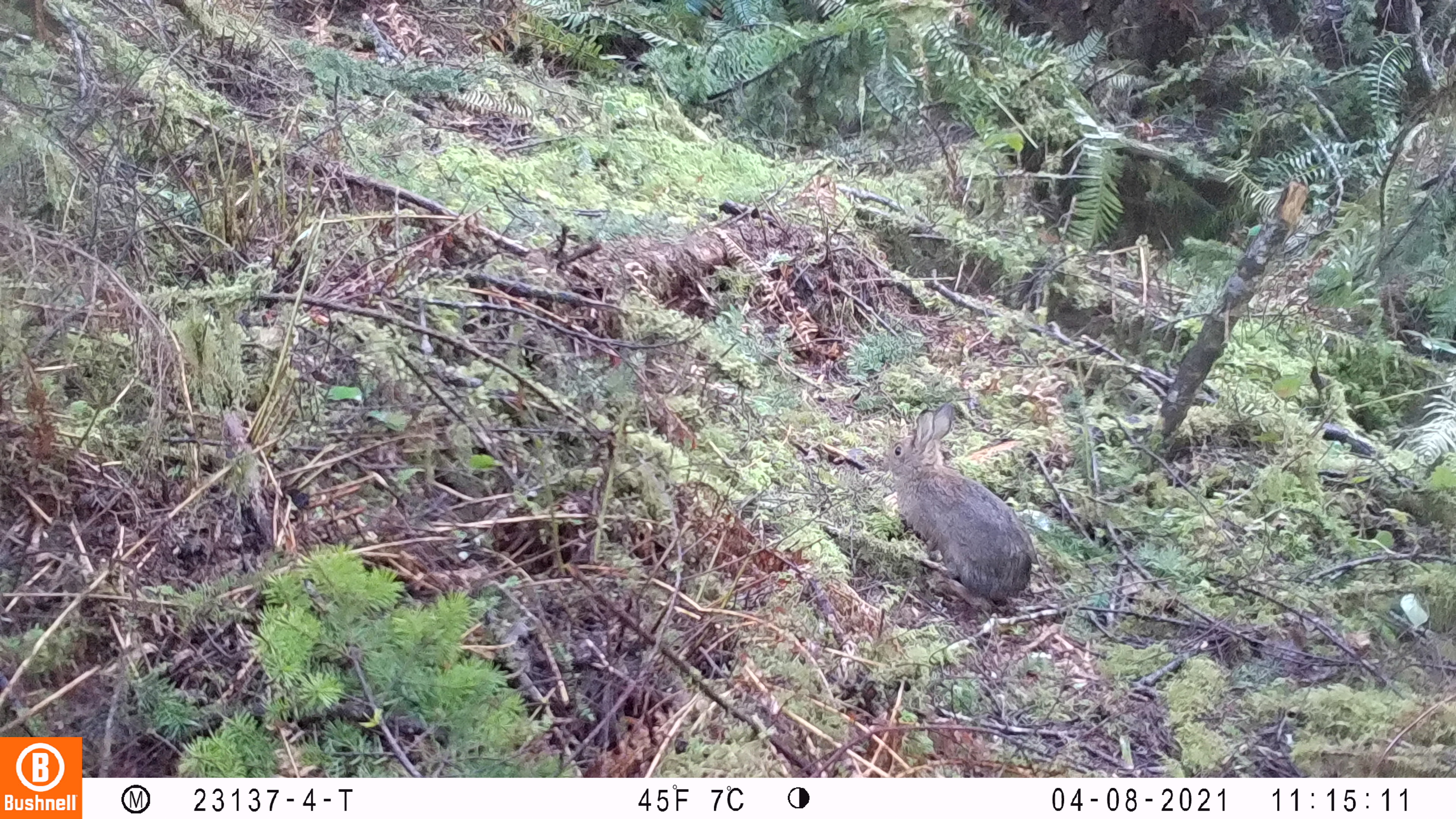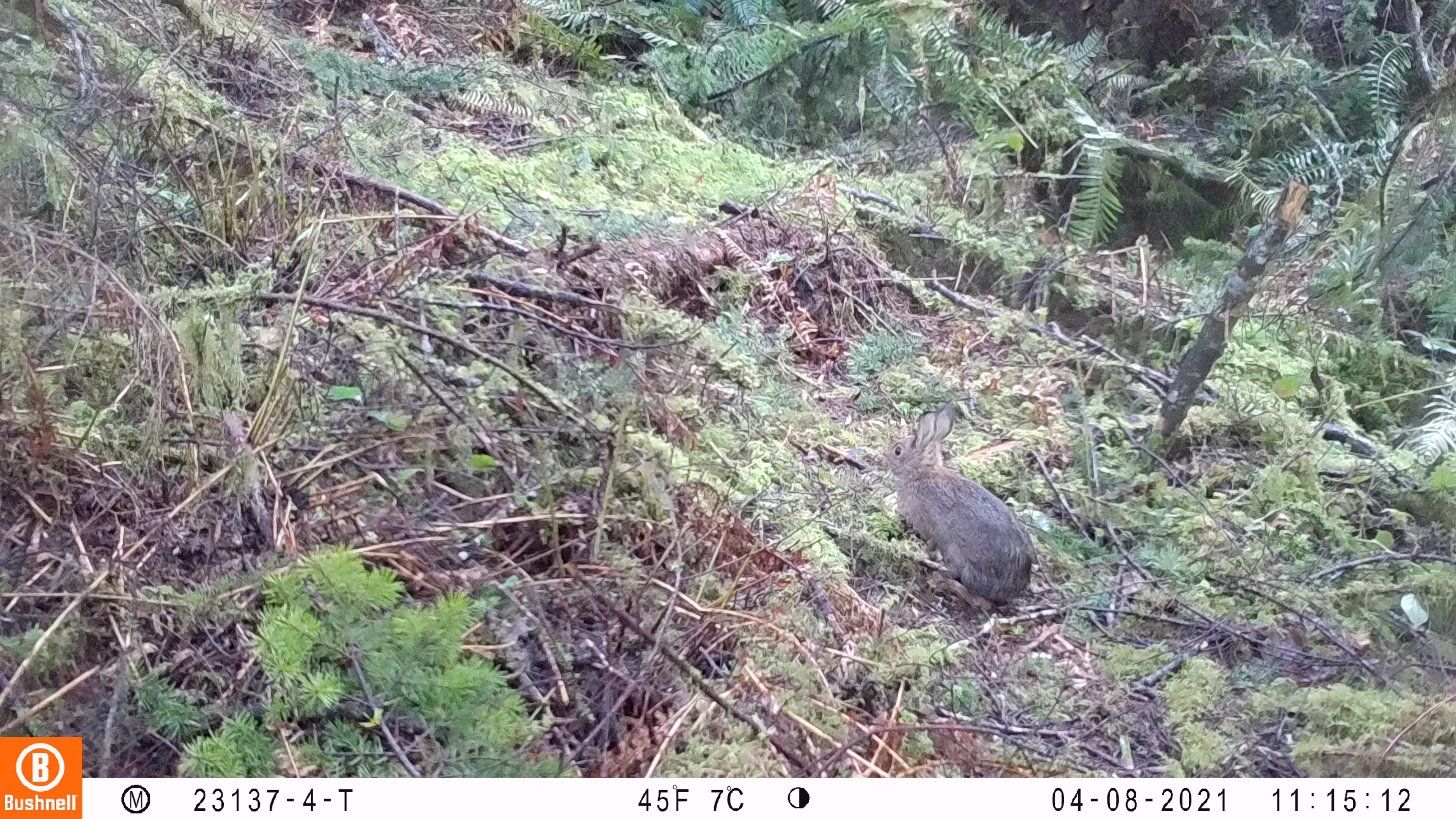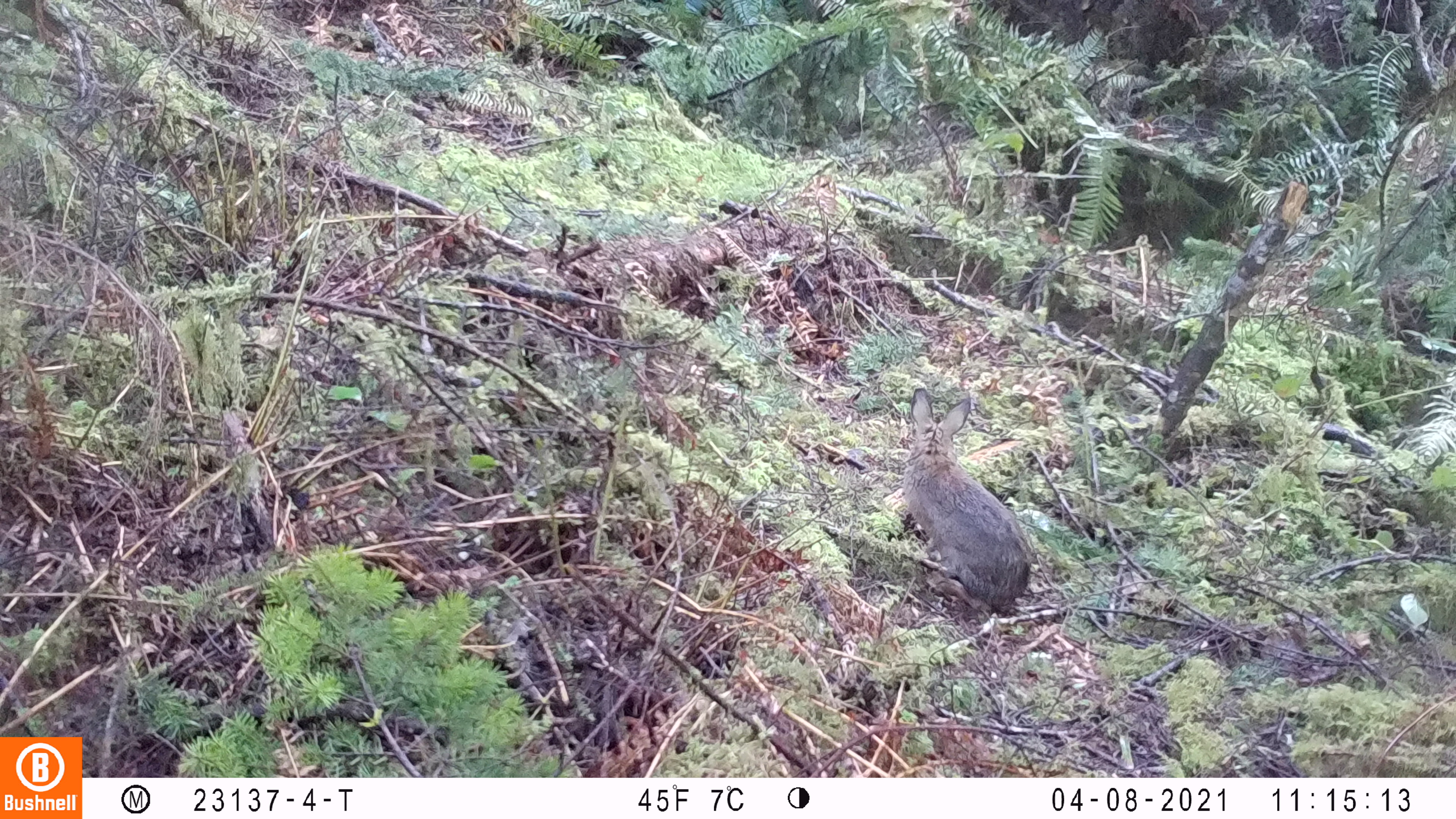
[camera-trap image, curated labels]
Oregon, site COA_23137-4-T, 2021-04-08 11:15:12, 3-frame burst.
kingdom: Animalia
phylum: Chordata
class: Mammalia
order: Lagomorpha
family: Leporidae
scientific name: Leporidae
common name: hares and rabbits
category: leporidae family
Leporidae family (hares and rabbits) (Leporidae).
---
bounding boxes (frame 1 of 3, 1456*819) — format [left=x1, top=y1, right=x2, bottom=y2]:
leporidae family: [left=879, top=403, right=1036, bottom=609]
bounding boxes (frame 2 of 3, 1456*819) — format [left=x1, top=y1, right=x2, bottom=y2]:
leporidae family: [left=873, top=397, right=1038, bottom=613]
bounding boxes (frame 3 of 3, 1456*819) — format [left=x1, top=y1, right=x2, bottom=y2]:
leporidae family: [left=888, top=381, right=1037, bottom=610]